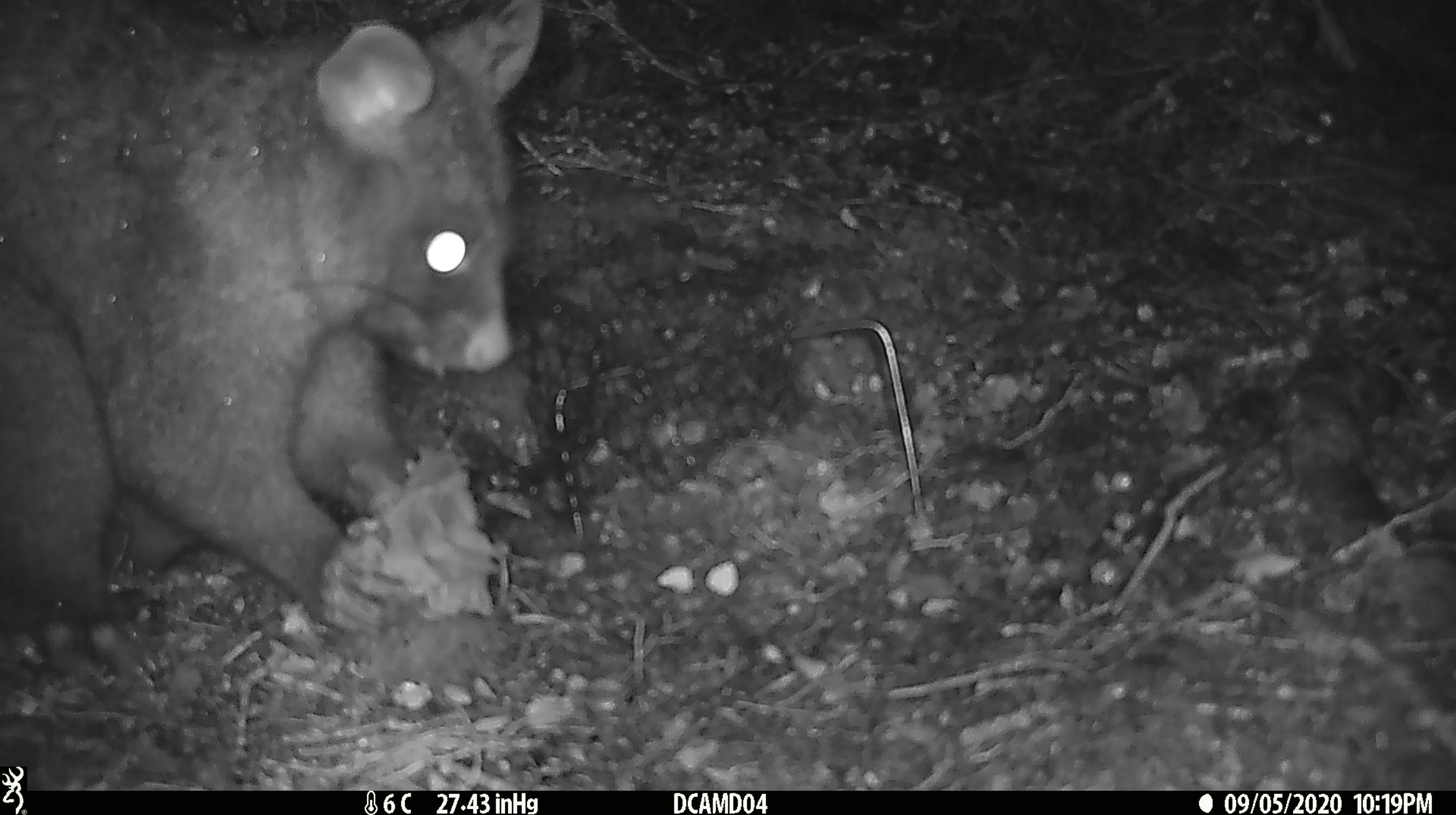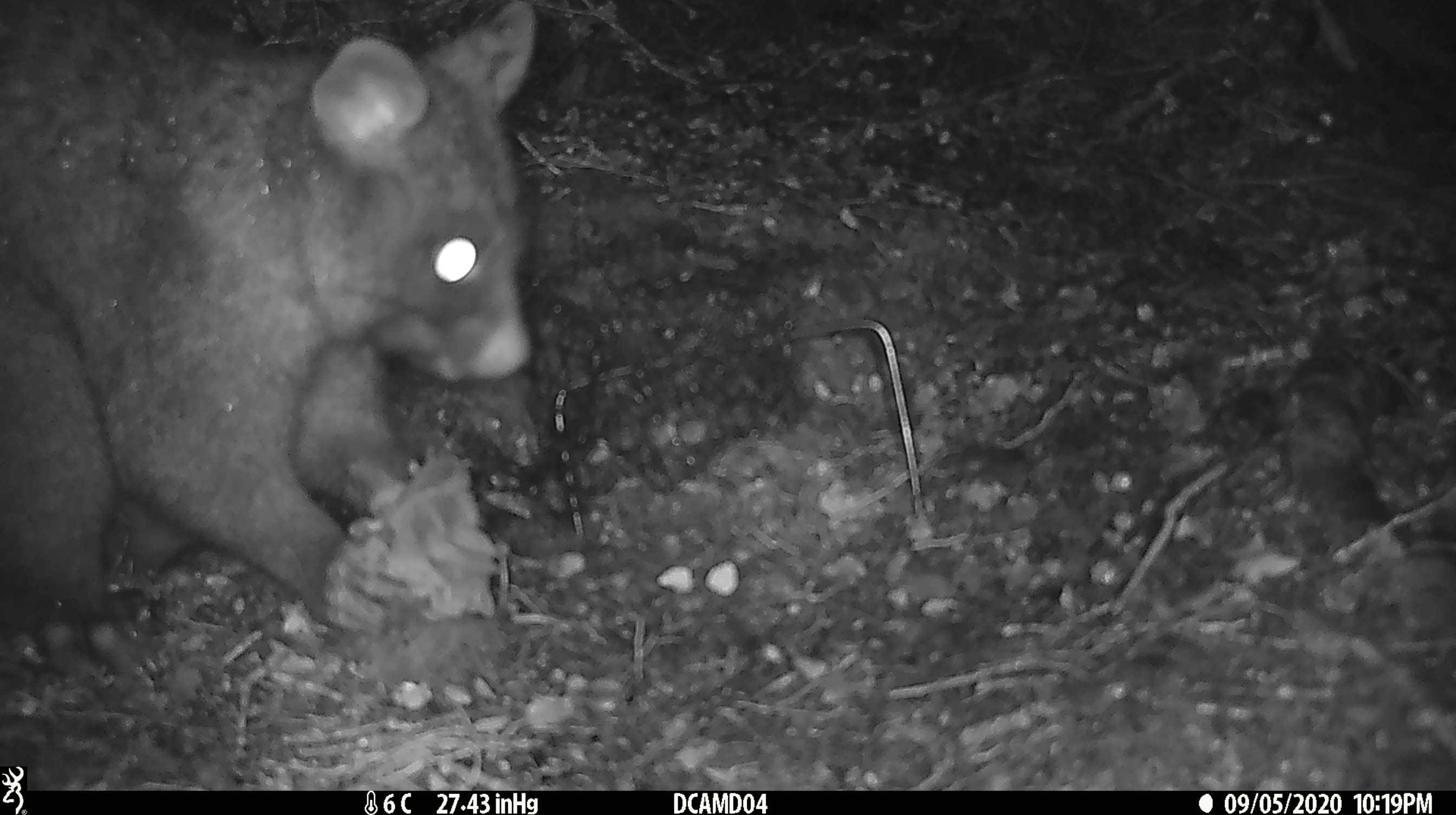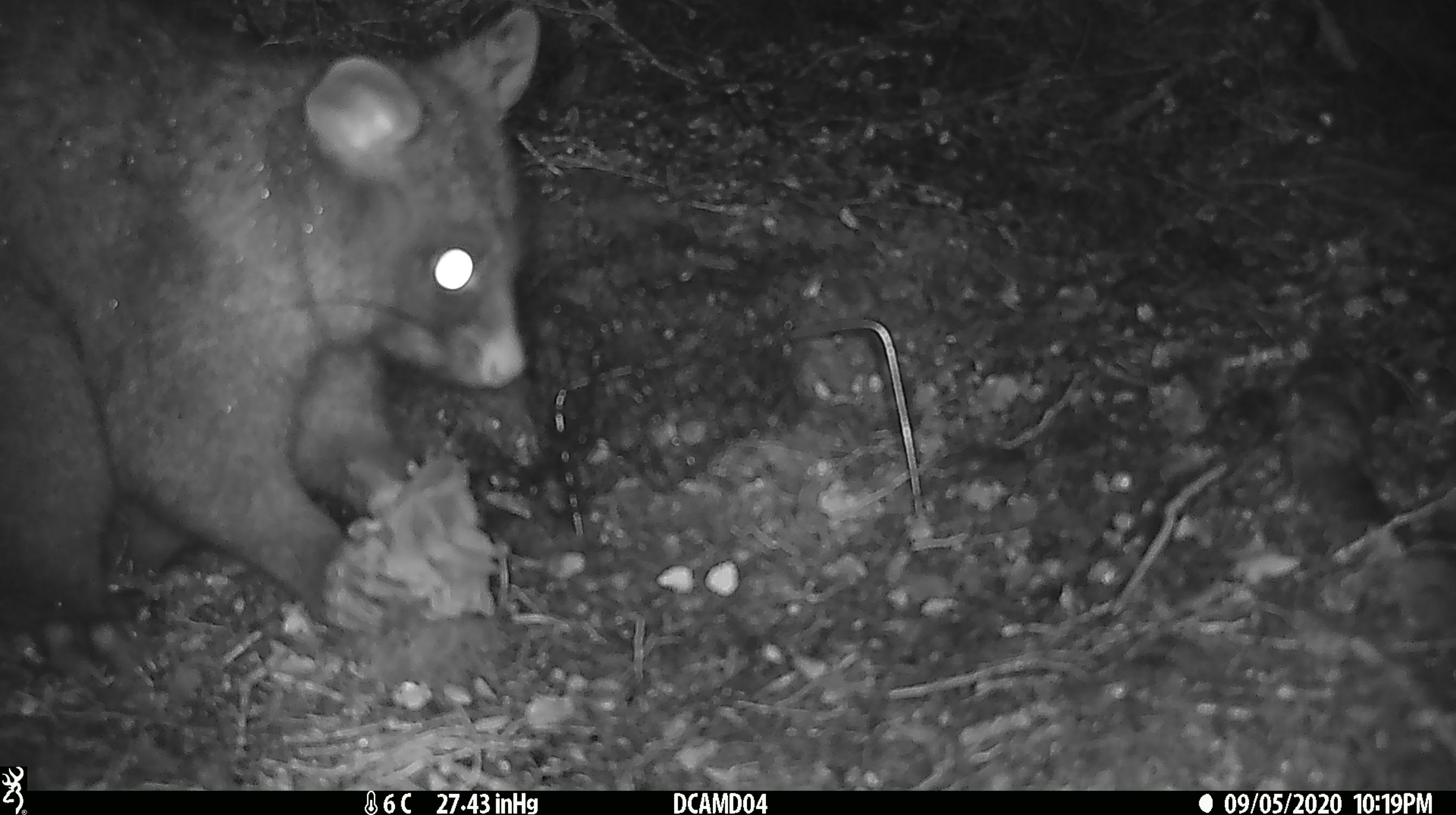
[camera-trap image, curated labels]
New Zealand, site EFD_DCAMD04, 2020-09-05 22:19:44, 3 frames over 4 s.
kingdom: Animalia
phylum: Chordata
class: Mammalia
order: Diprotodontia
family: Phalangeridae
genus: Trichosurus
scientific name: Trichosurus vulpecula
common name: common brushtail possum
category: possum